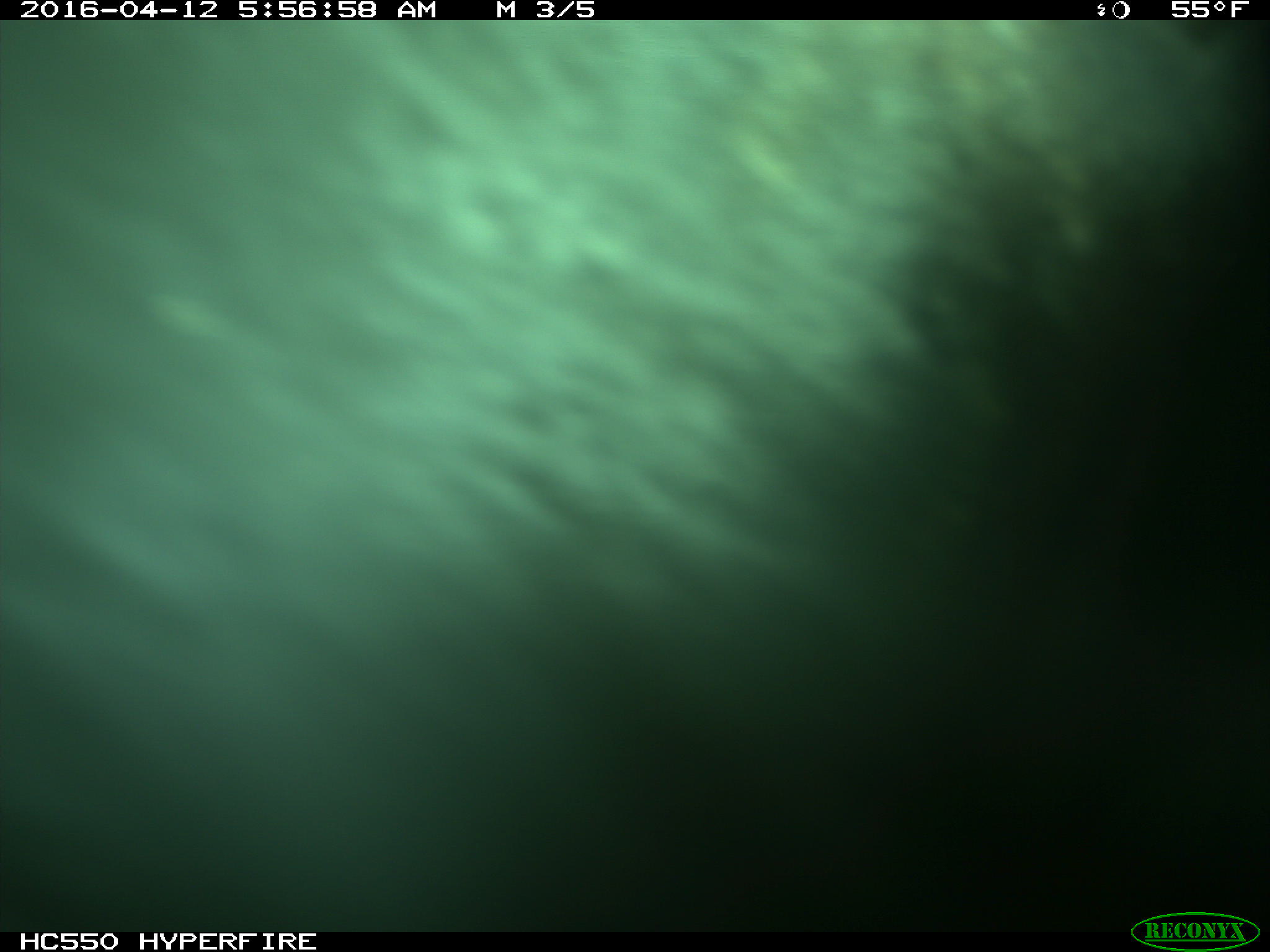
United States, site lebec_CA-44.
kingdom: Animalia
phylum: Chordata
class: Mammalia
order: Artiodactyla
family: Bovidae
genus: Bos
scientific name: Bos taurus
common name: domestic cow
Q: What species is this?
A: Bos taurus (domestic cow).